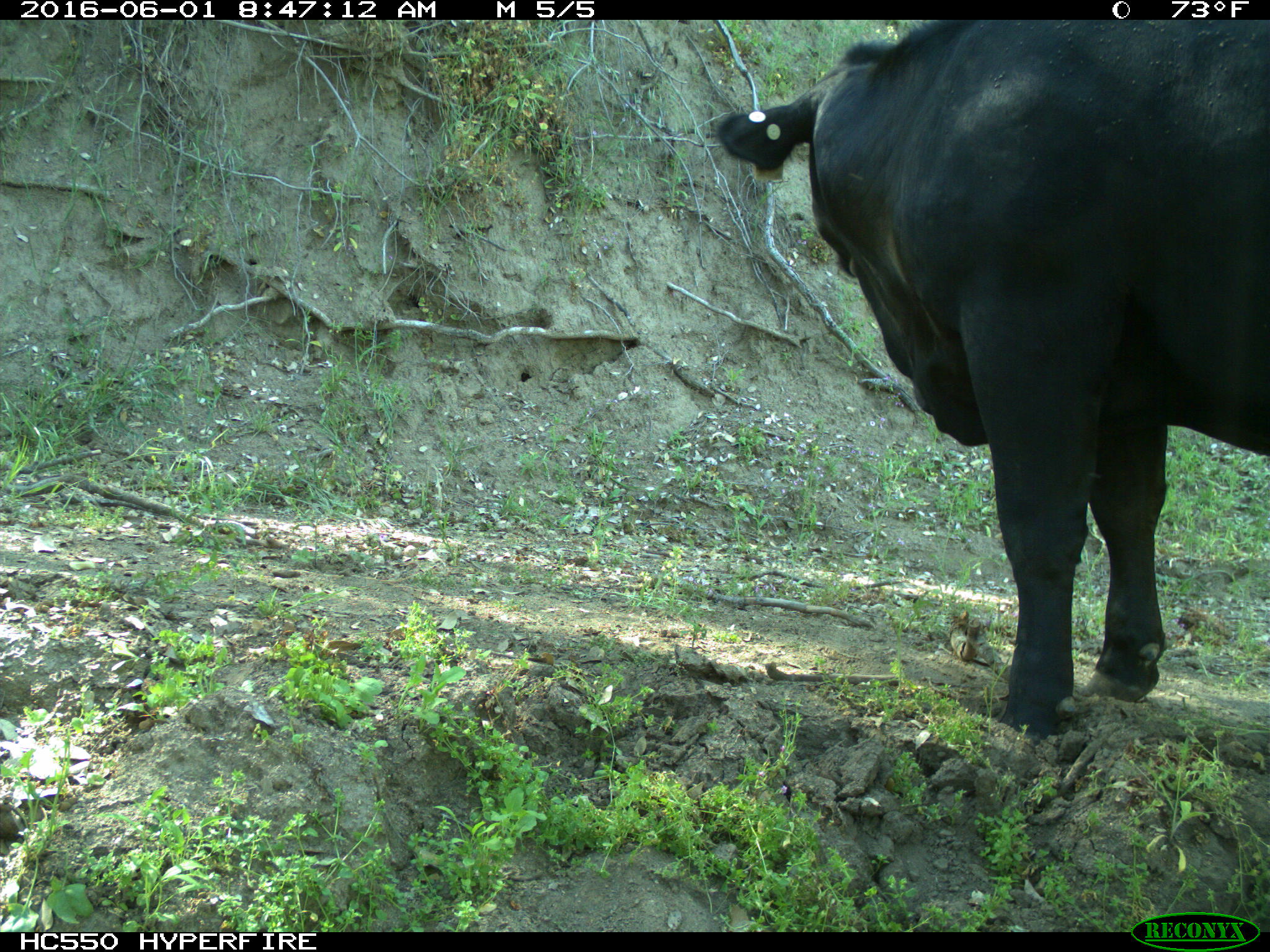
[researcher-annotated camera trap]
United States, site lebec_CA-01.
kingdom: Animalia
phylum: Chordata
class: Mammalia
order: Artiodactyla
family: Bovidae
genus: Bos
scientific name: Bos taurus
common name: domestic cow